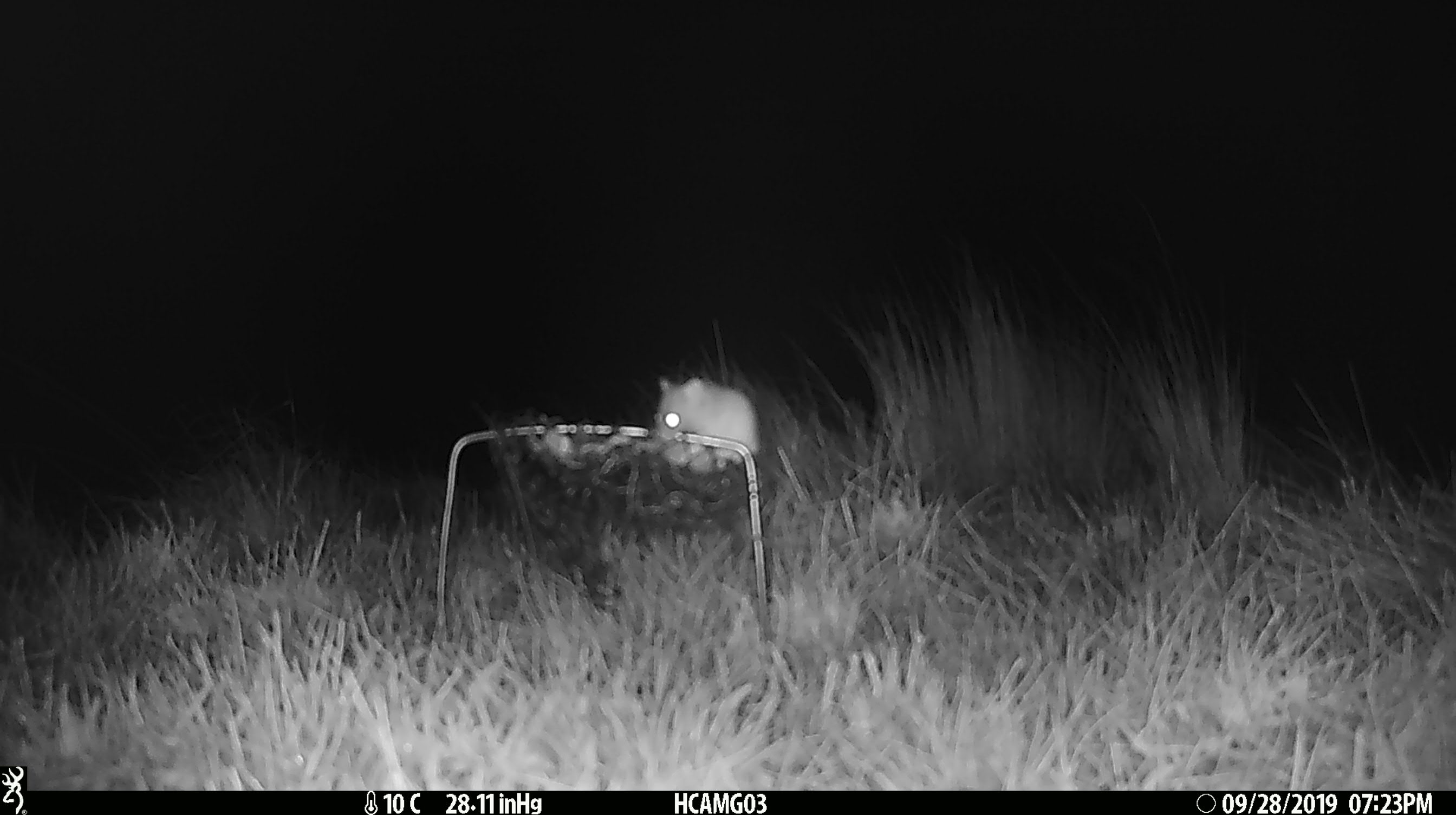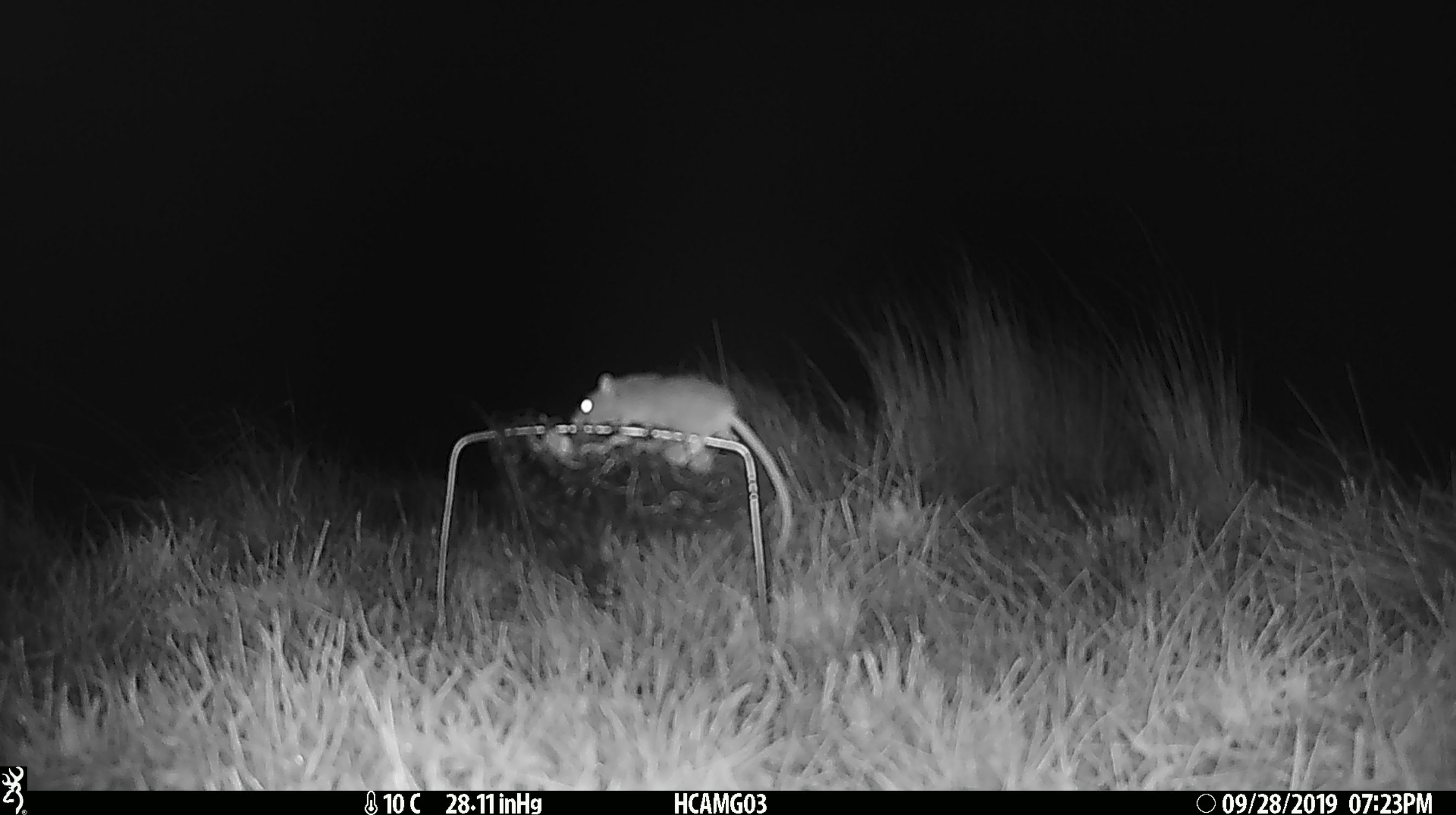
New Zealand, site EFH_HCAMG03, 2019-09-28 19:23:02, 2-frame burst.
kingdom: Animalia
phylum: Chordata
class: Mammalia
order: Rodentia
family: Muridae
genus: Mus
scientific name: Mus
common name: mouse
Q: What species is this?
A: Mouse (Mus).